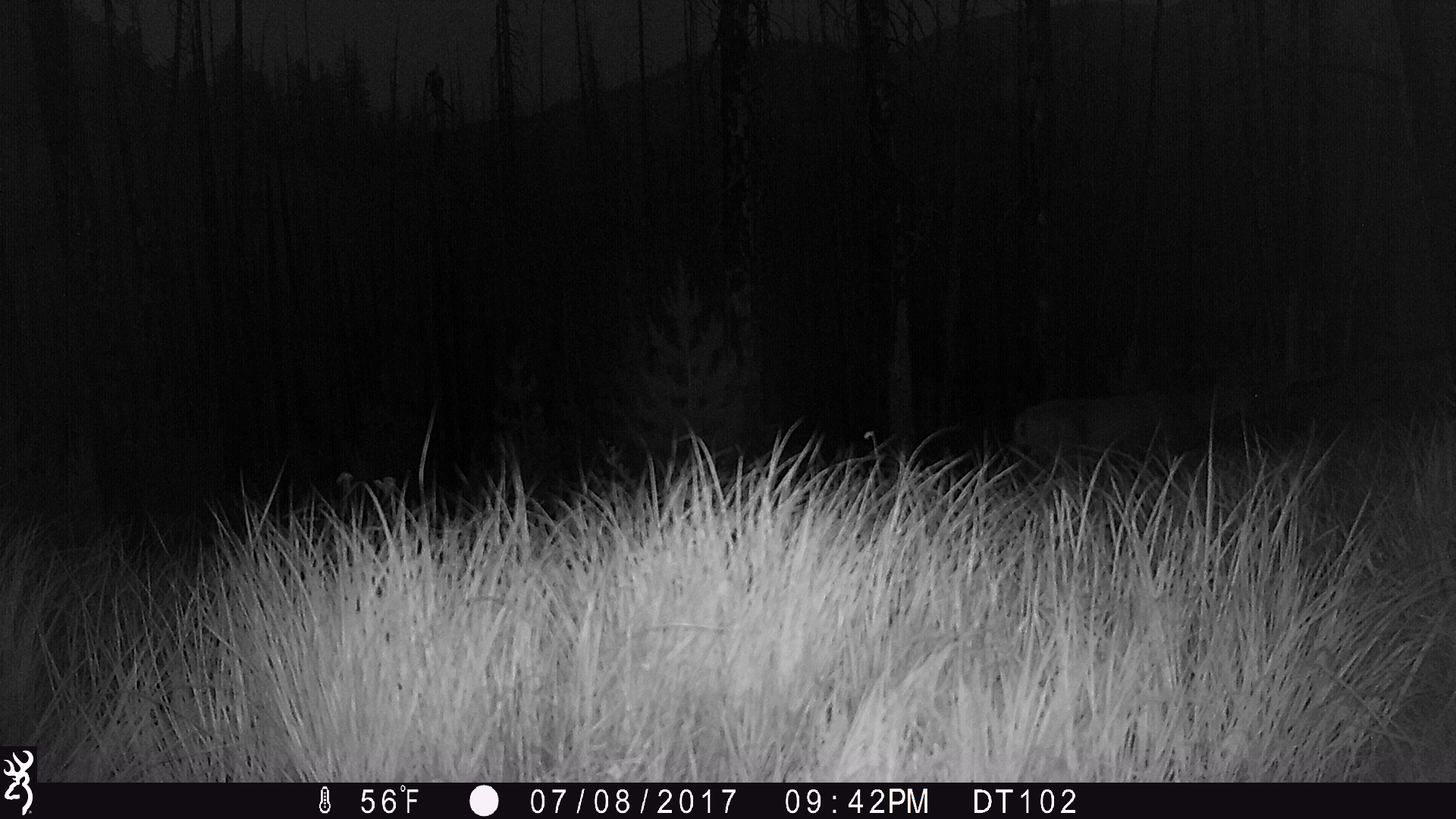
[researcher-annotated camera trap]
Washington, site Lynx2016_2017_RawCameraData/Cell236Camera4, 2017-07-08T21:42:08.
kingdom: Animalia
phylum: Chordata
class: Mammalia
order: Artiodactyla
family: Cervidae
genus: Odocoileus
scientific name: Odocoileus hemionus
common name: mule deer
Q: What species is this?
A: Odocoileus hemionus (mule deer).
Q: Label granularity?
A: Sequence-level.